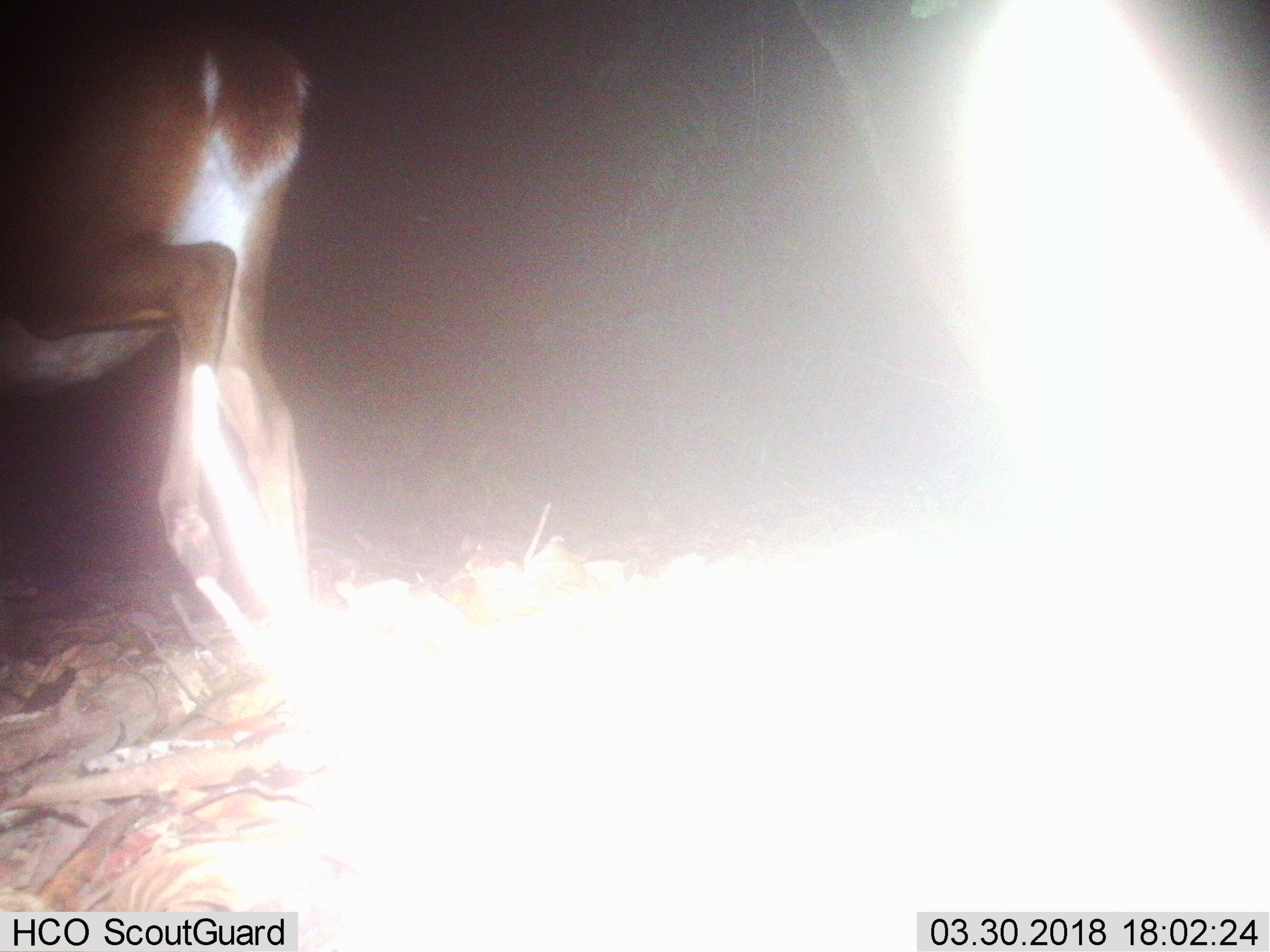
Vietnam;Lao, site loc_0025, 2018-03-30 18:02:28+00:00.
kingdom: Animalia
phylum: Chordata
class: Mammalia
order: Artiodactyla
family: Cervidae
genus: Muntiacus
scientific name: Muntiacus vuquangensis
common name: large-antlered muntjac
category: large antlered muntjac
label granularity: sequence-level